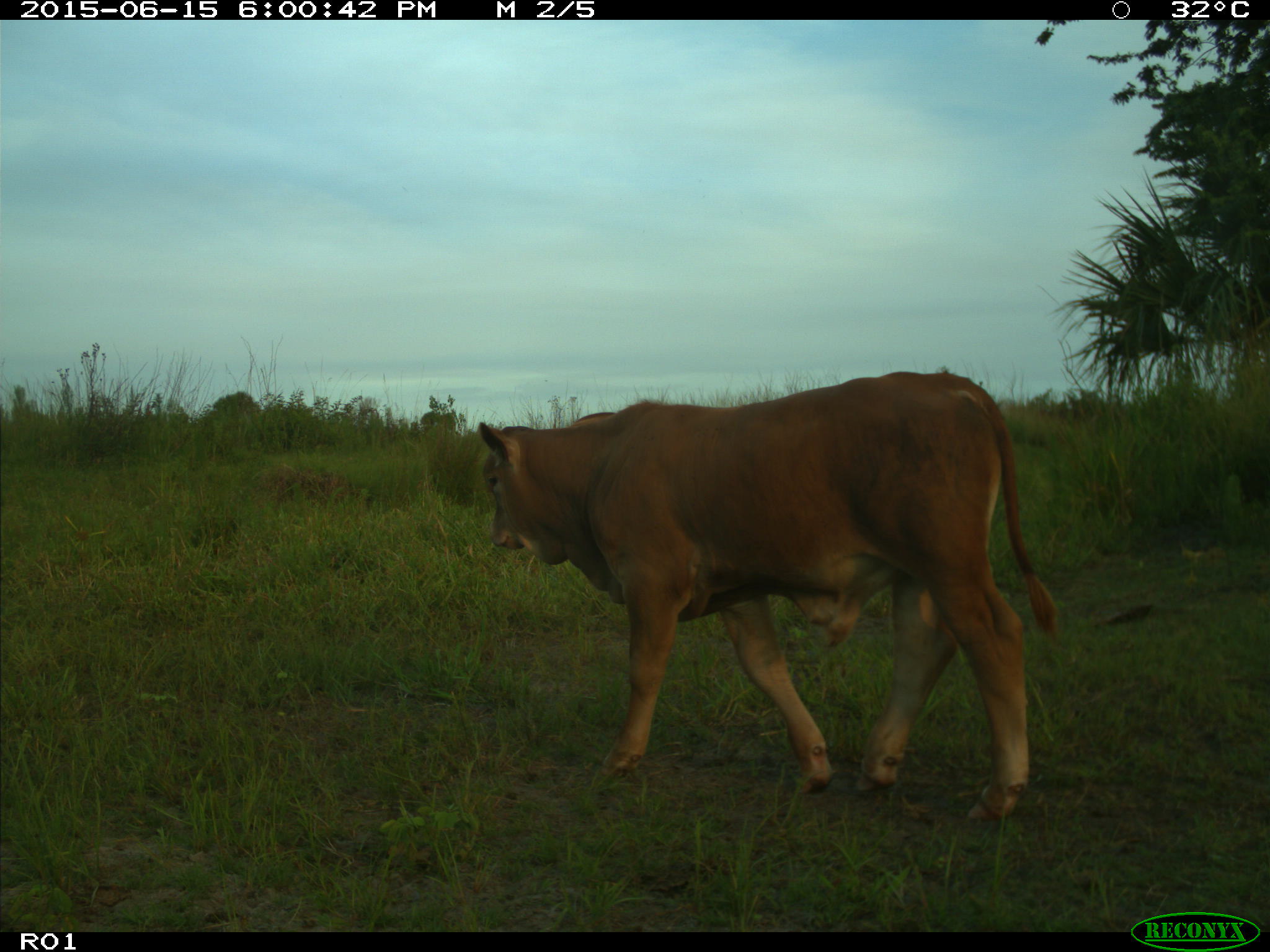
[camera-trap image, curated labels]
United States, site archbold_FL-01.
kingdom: Animalia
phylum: Chordata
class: Mammalia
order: Artiodactyla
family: Bovidae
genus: Bos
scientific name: Bos taurus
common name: domestic cow